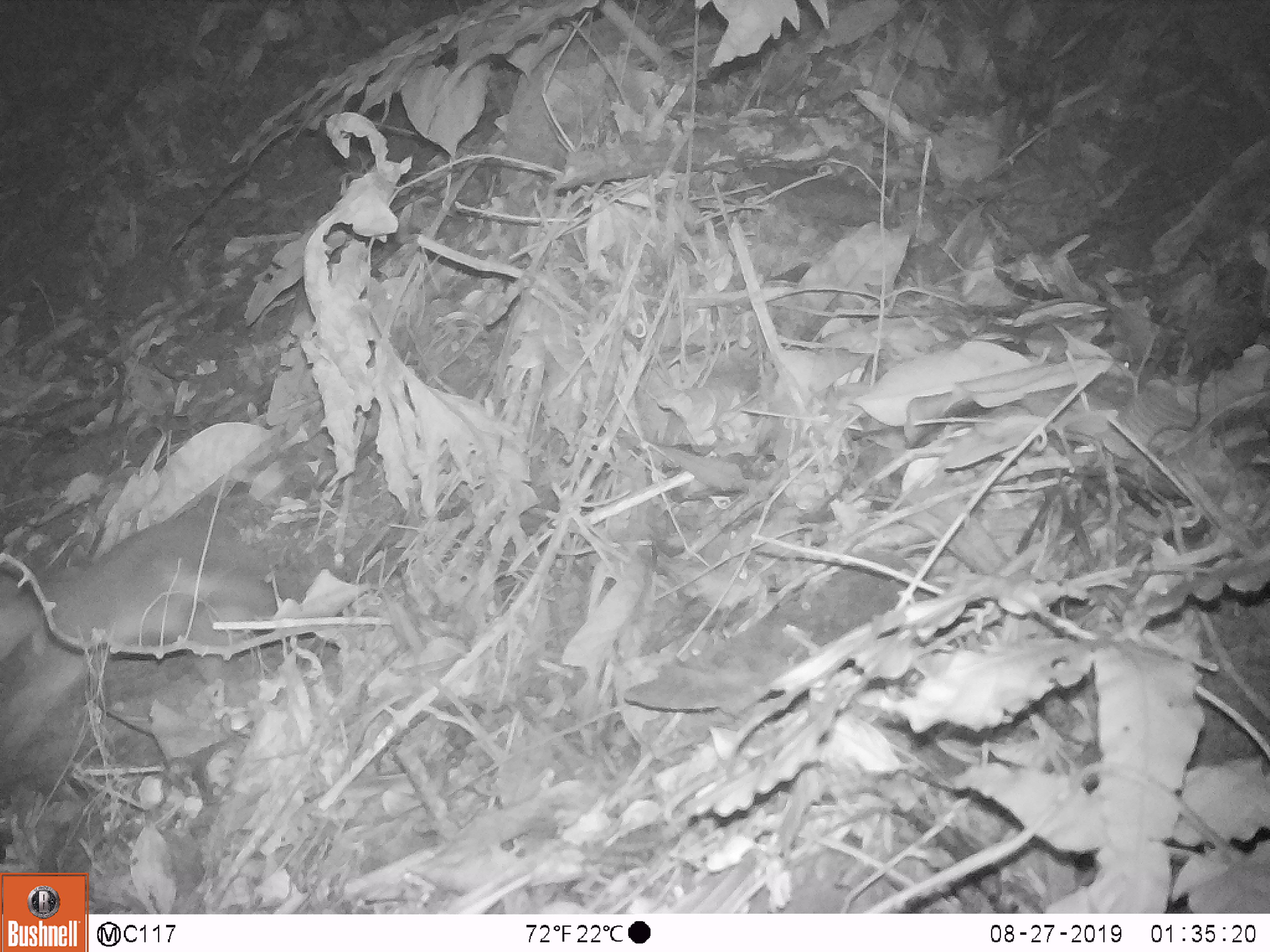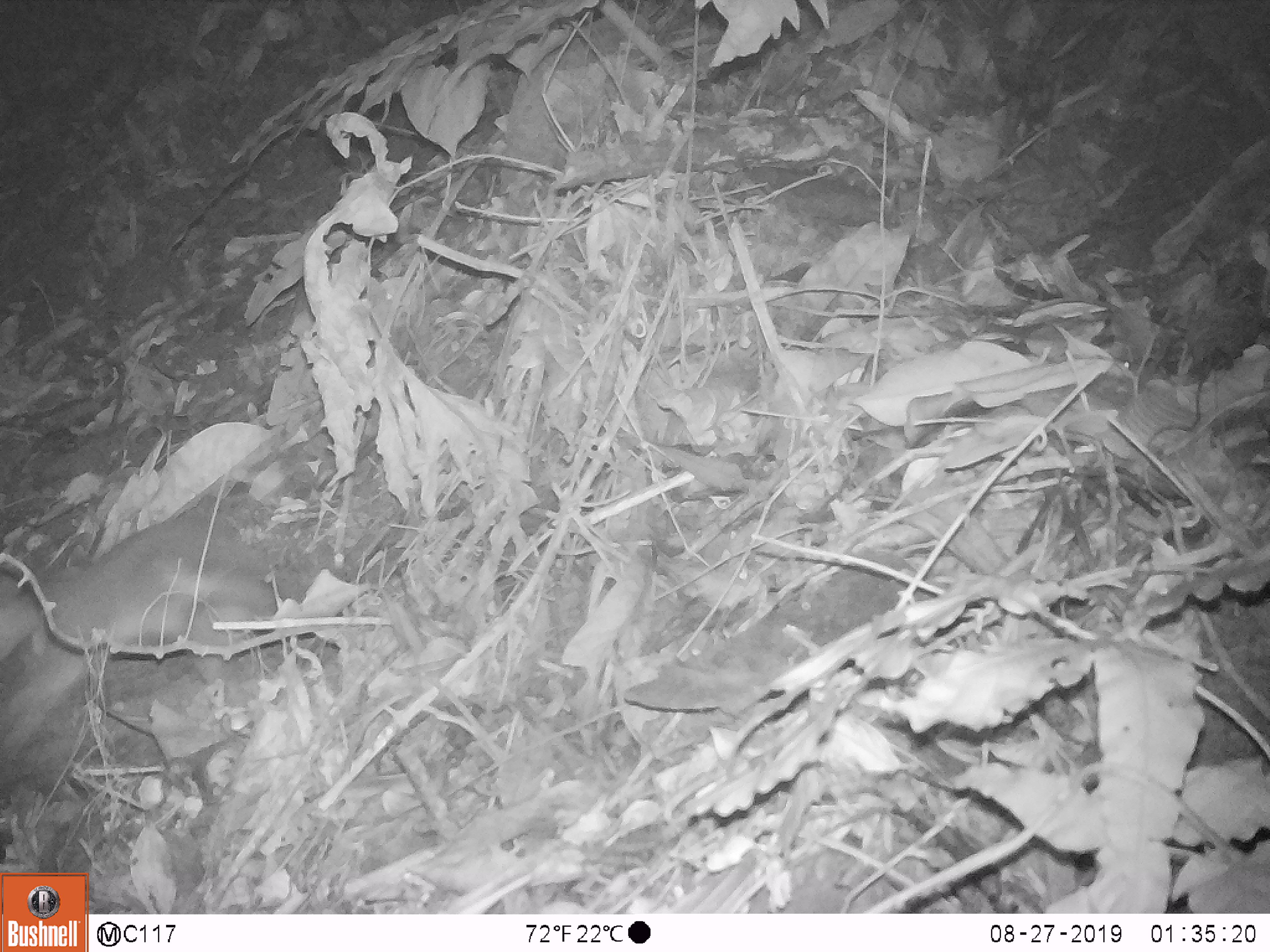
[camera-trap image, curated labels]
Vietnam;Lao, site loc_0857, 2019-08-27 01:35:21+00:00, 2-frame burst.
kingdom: Animalia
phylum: Chordata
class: Mammalia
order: Carnivora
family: Mustelidae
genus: Melogale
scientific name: Melogale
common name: ferret badger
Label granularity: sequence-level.